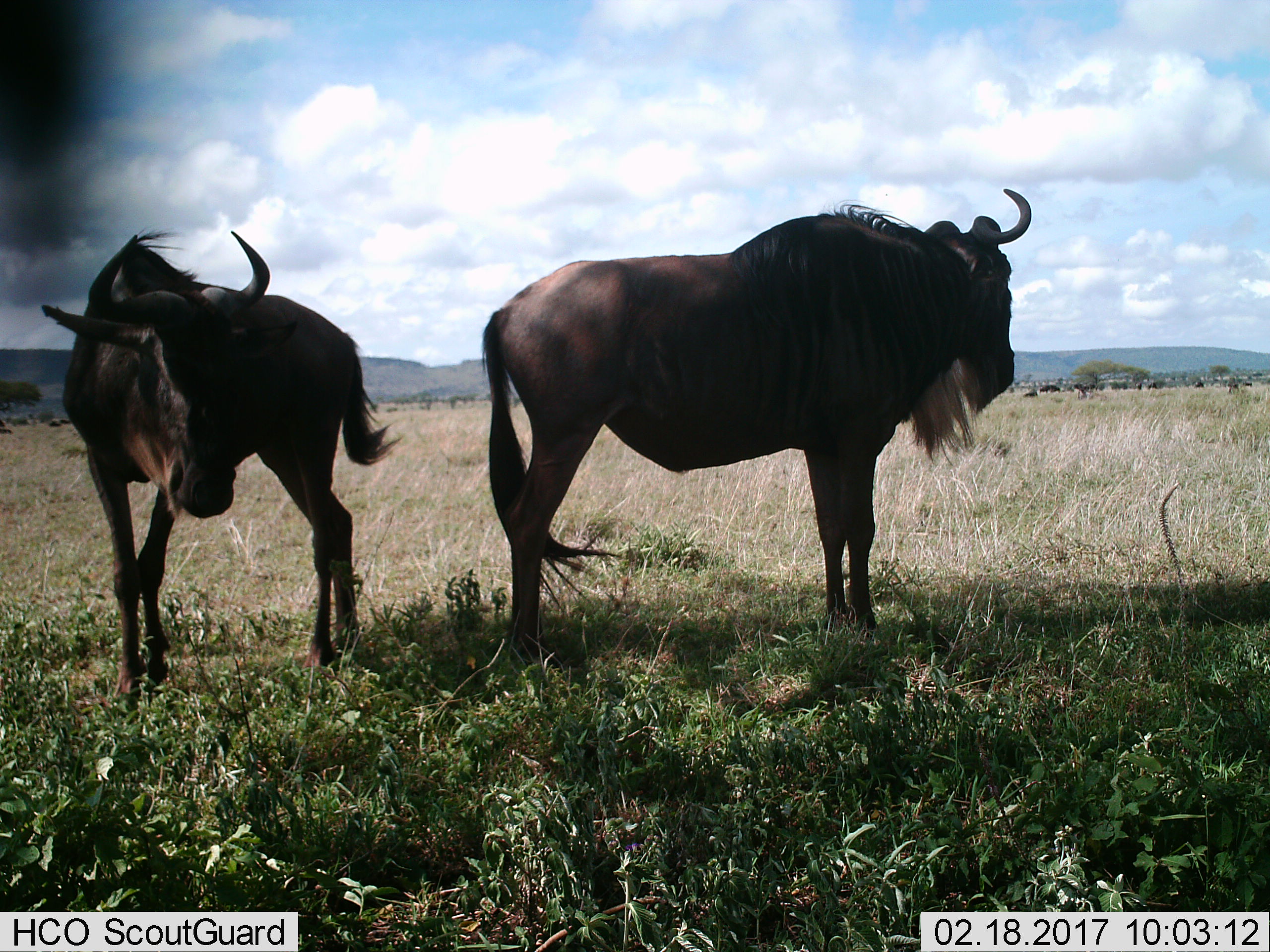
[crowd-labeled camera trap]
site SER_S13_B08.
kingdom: Animalia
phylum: Chordata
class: Mammalia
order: Artiodactyla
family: Bovidae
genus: Connochaetes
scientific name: Connochaetes taurinus taurinus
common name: blue wildebeest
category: wildebeestblue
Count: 2.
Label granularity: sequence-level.